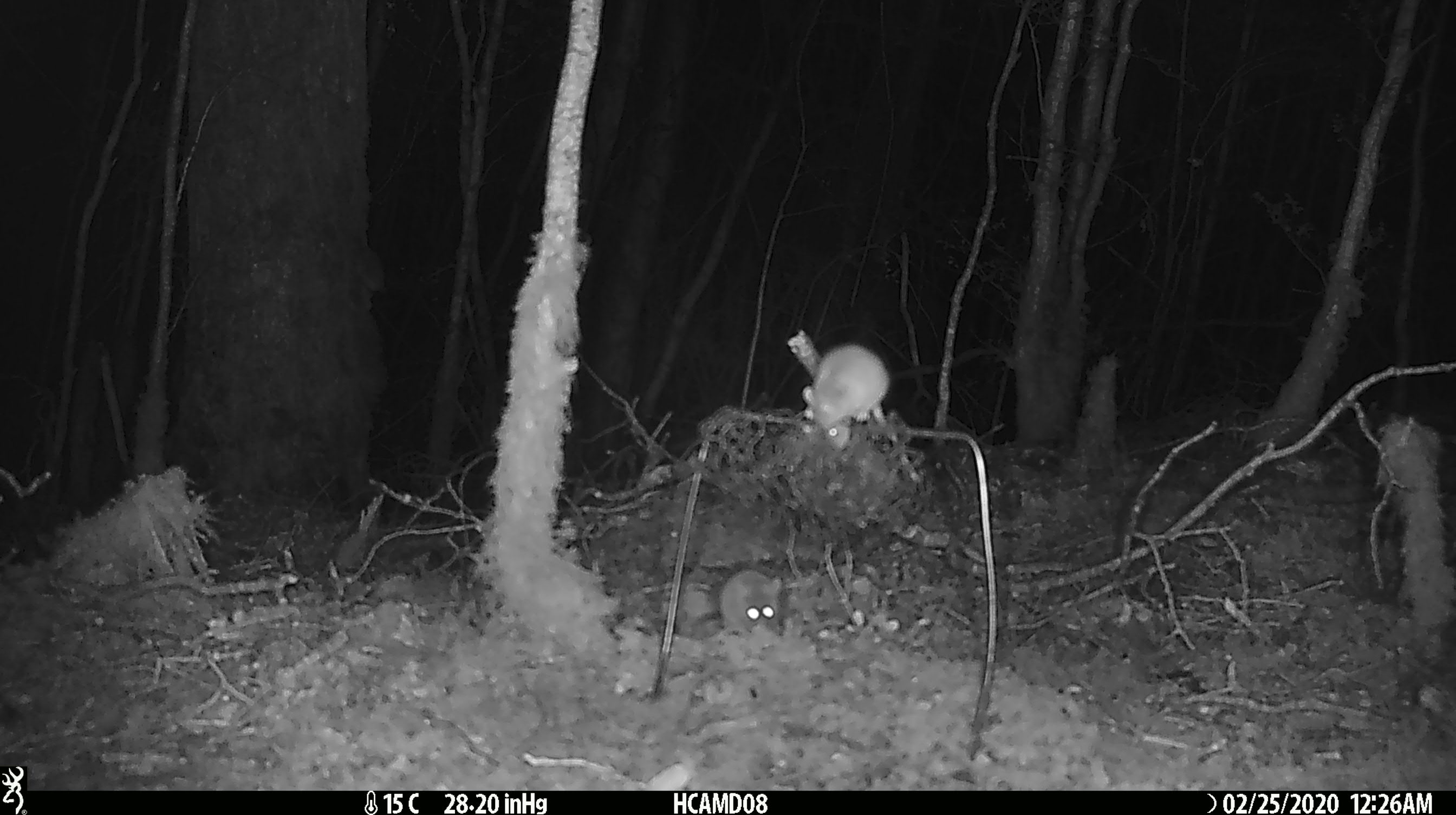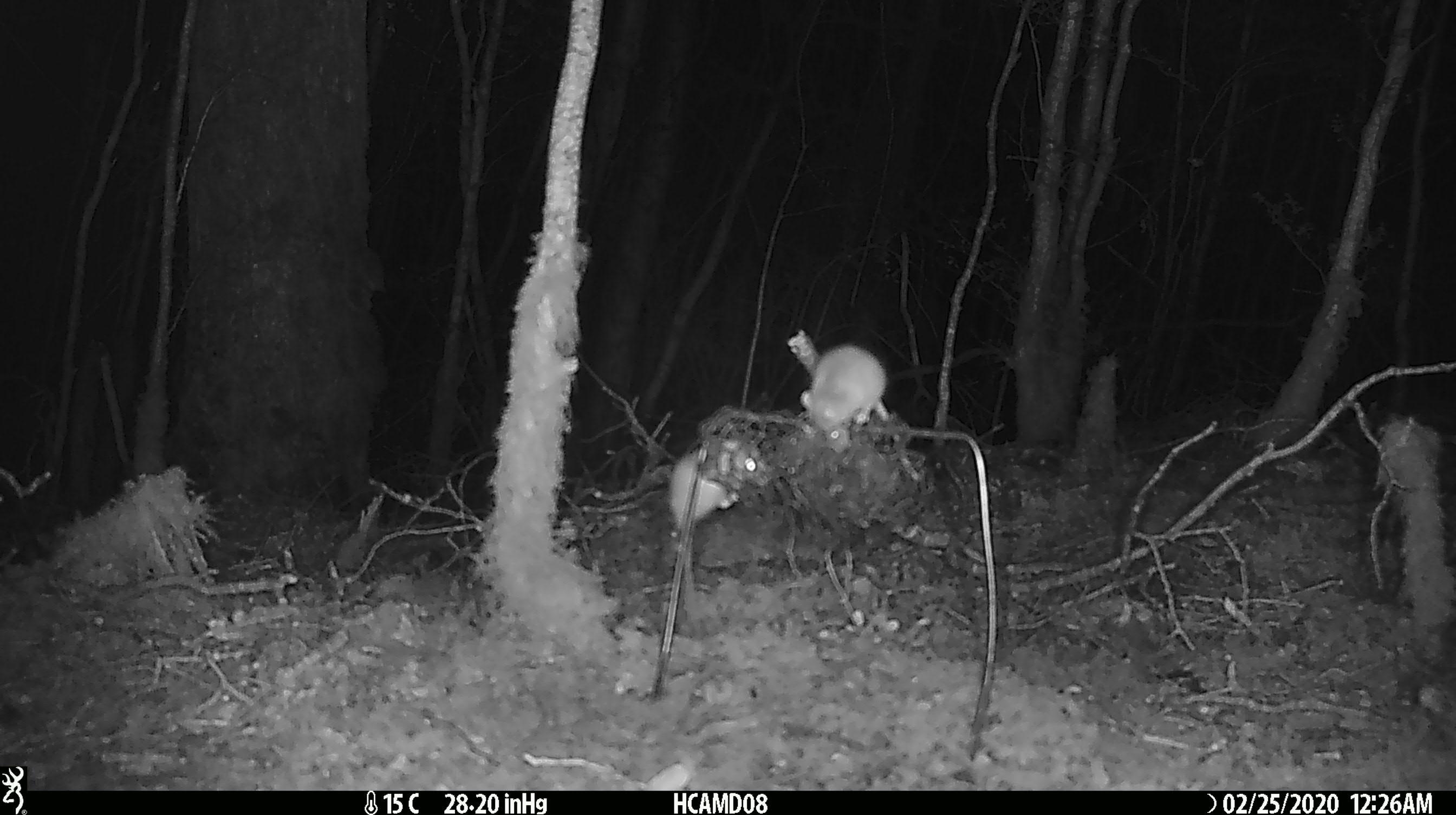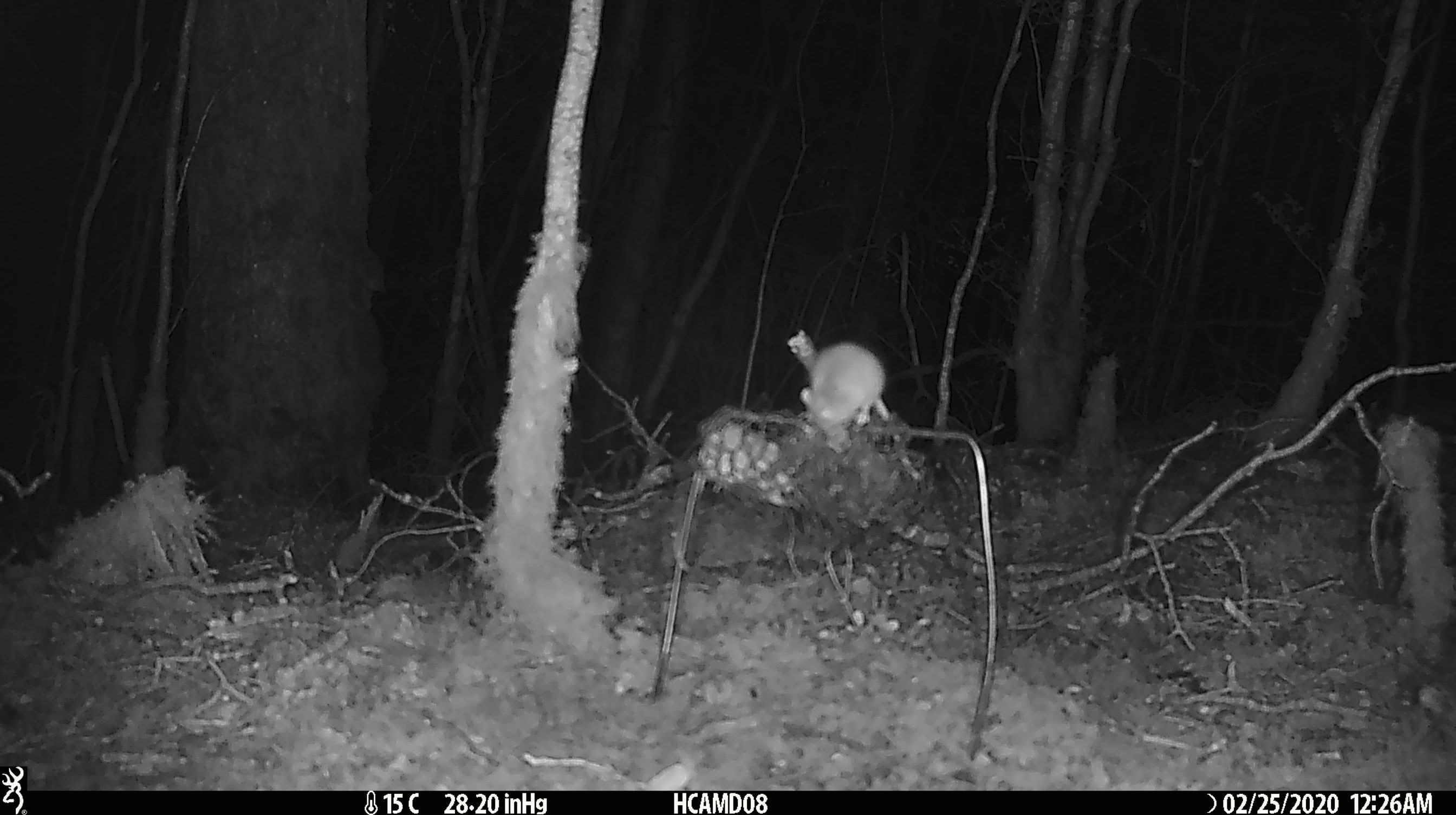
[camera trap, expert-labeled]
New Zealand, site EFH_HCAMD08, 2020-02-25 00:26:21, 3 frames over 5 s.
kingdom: Animalia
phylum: Chordata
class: Mammalia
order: Rodentia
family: Muridae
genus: Mus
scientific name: Mus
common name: mouse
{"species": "mouse (Mus)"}